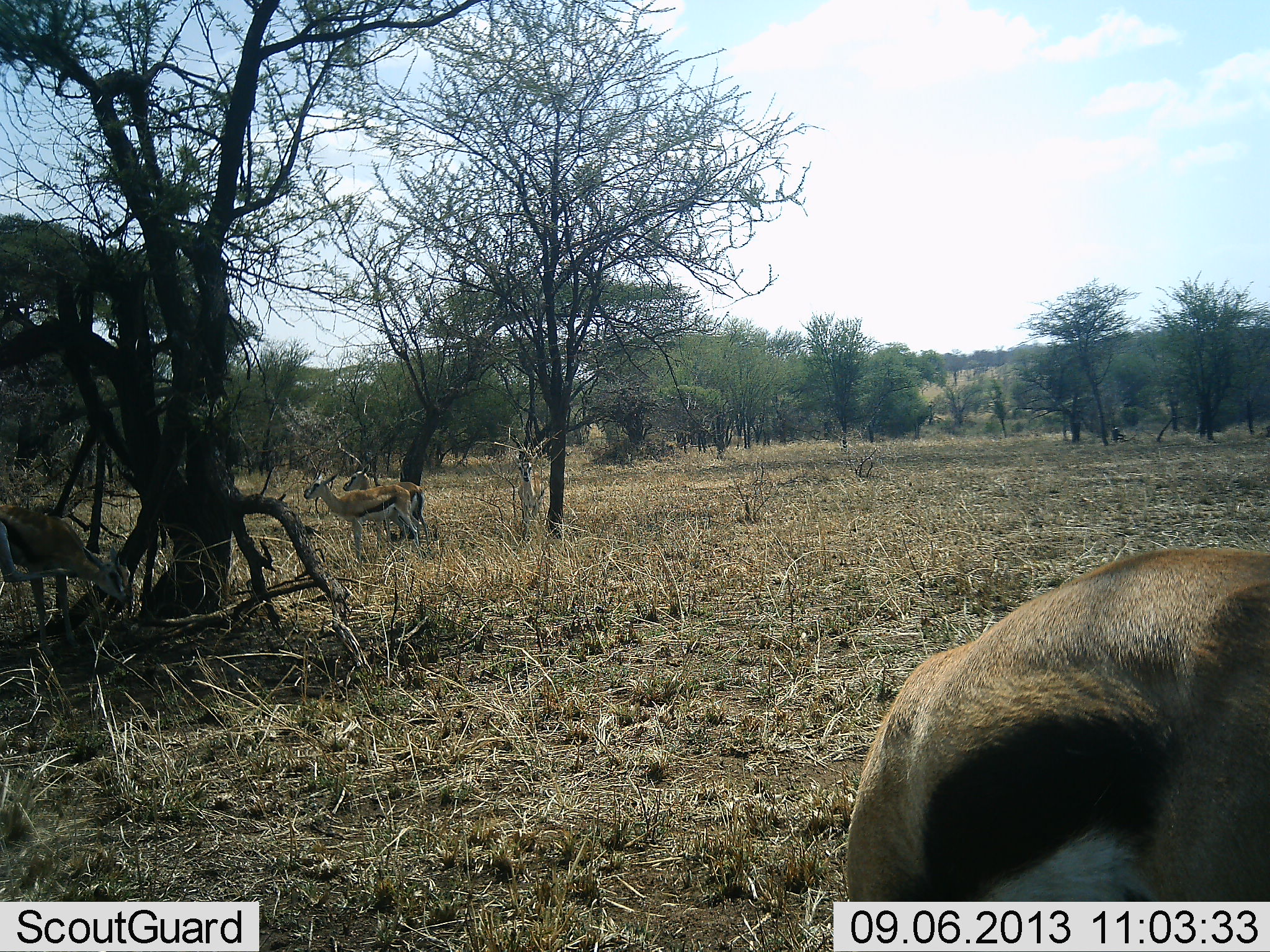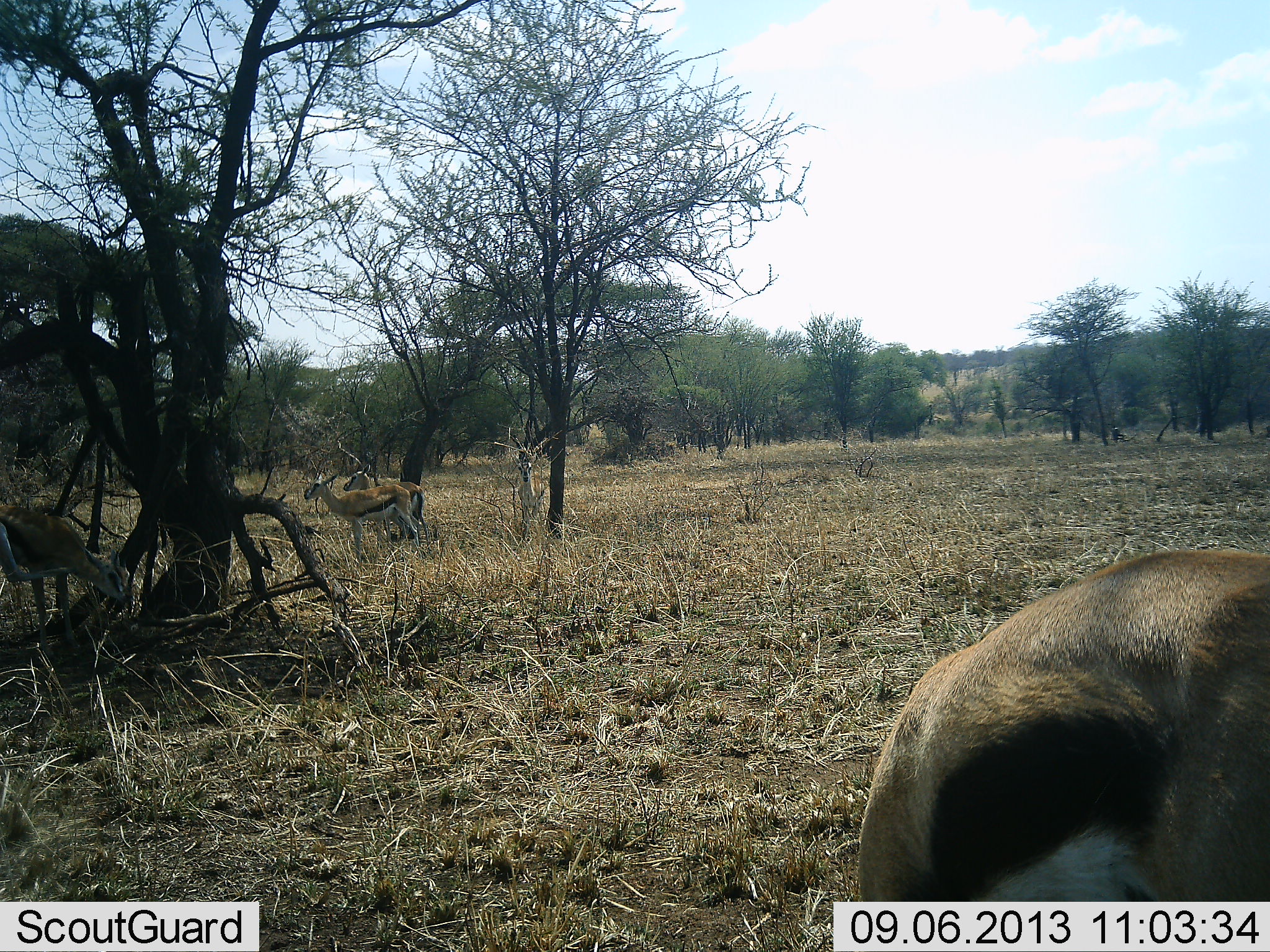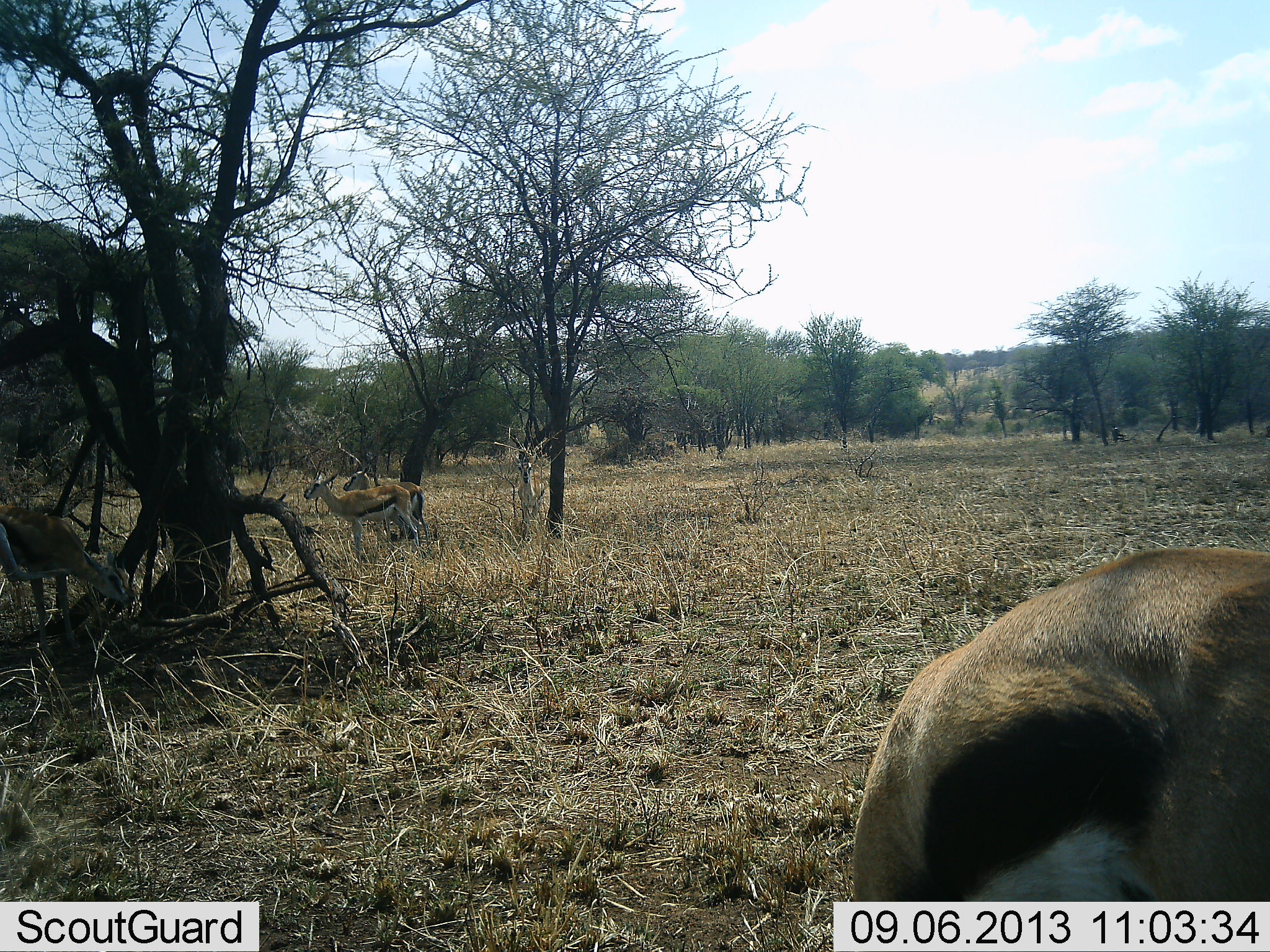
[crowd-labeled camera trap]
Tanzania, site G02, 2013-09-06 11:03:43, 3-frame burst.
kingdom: Animalia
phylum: Chordata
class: Mammalia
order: Artiodactyla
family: Bovidae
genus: Eudorcas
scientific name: Eudorcas thomsonii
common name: thomson's gazelle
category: gazellethomsons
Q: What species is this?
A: Gazellethomsons (thomson's gazelle) (Eudorcas thomsonii).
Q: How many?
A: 4.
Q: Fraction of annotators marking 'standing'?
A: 94%.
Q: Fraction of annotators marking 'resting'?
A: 0%.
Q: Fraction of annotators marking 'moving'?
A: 3%.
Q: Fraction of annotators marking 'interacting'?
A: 0%.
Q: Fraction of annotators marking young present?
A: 0%.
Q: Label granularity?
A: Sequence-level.